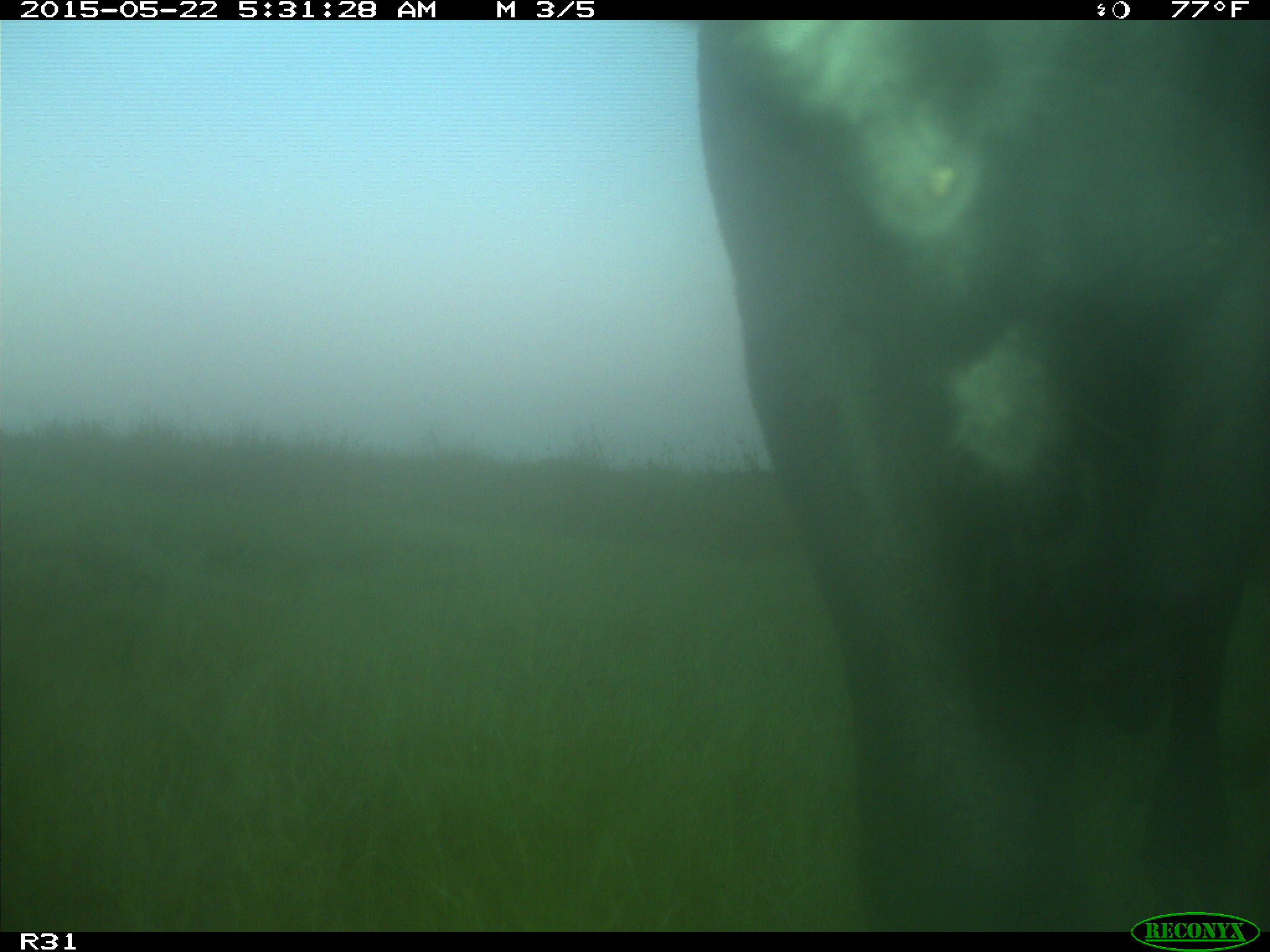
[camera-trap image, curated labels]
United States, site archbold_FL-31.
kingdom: Animalia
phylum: Chordata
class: Mammalia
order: Artiodactyla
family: Bovidae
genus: Bos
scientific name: Bos taurus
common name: domestic cow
Bos taurus (domestic cow).